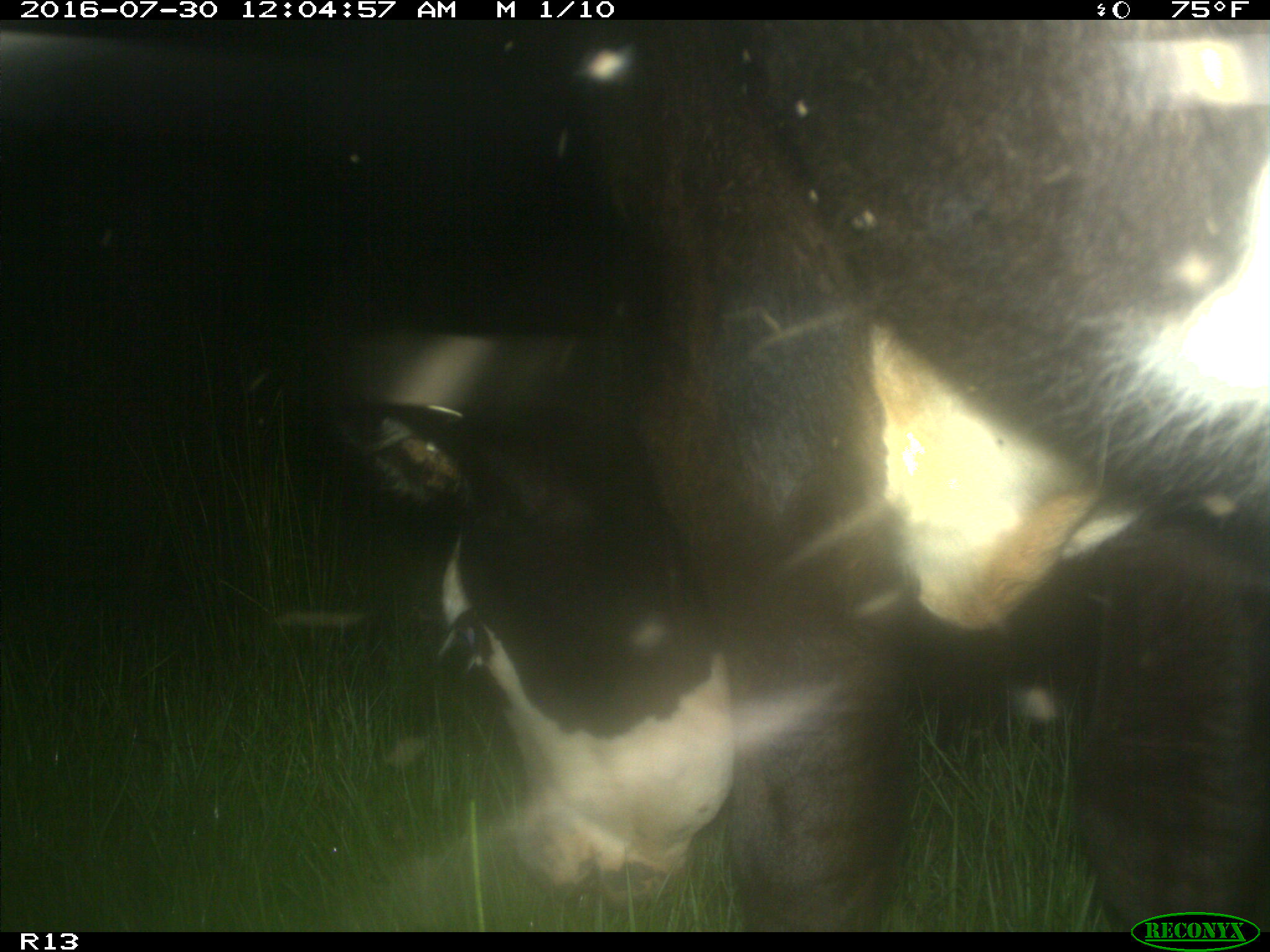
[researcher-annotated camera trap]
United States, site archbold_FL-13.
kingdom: Animalia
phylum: Chordata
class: Mammalia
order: Artiodactyla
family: Bovidae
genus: Bos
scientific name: Bos taurus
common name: domestic cow